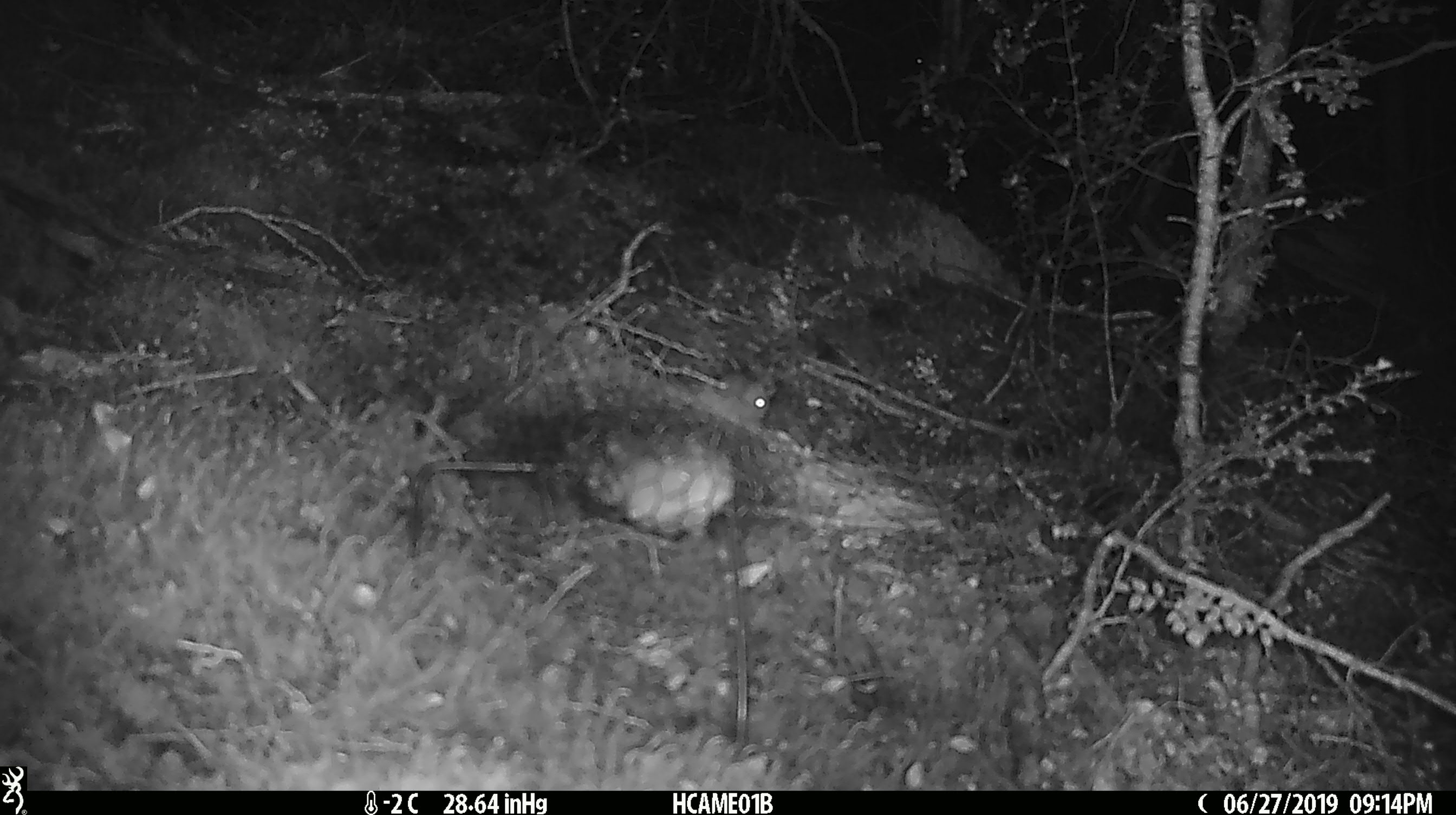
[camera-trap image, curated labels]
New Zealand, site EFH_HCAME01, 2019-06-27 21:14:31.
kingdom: Animalia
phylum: Chordata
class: Mammalia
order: Rodentia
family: Muridae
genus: Mus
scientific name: Mus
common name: mouse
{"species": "mouse (Mus)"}